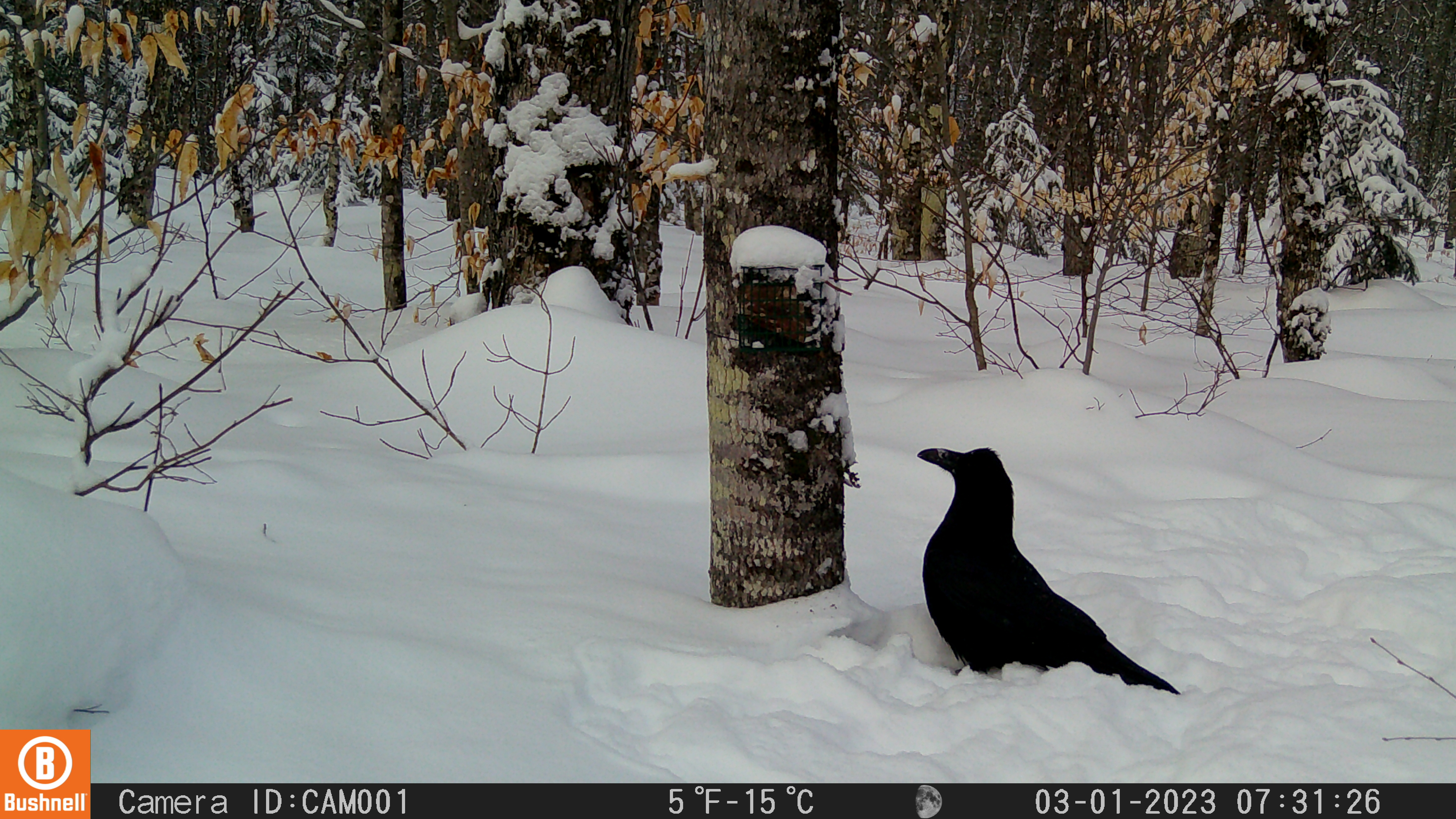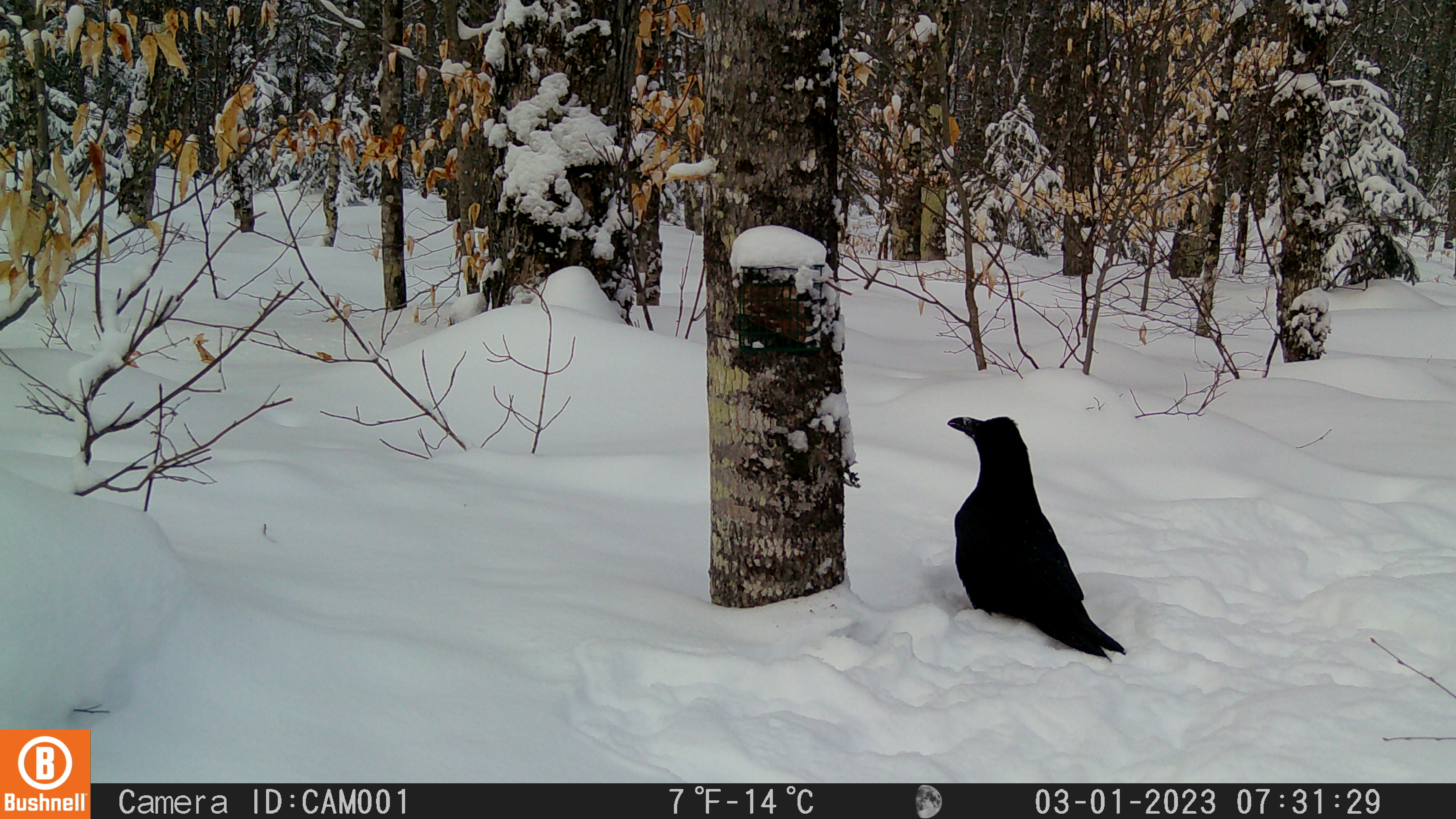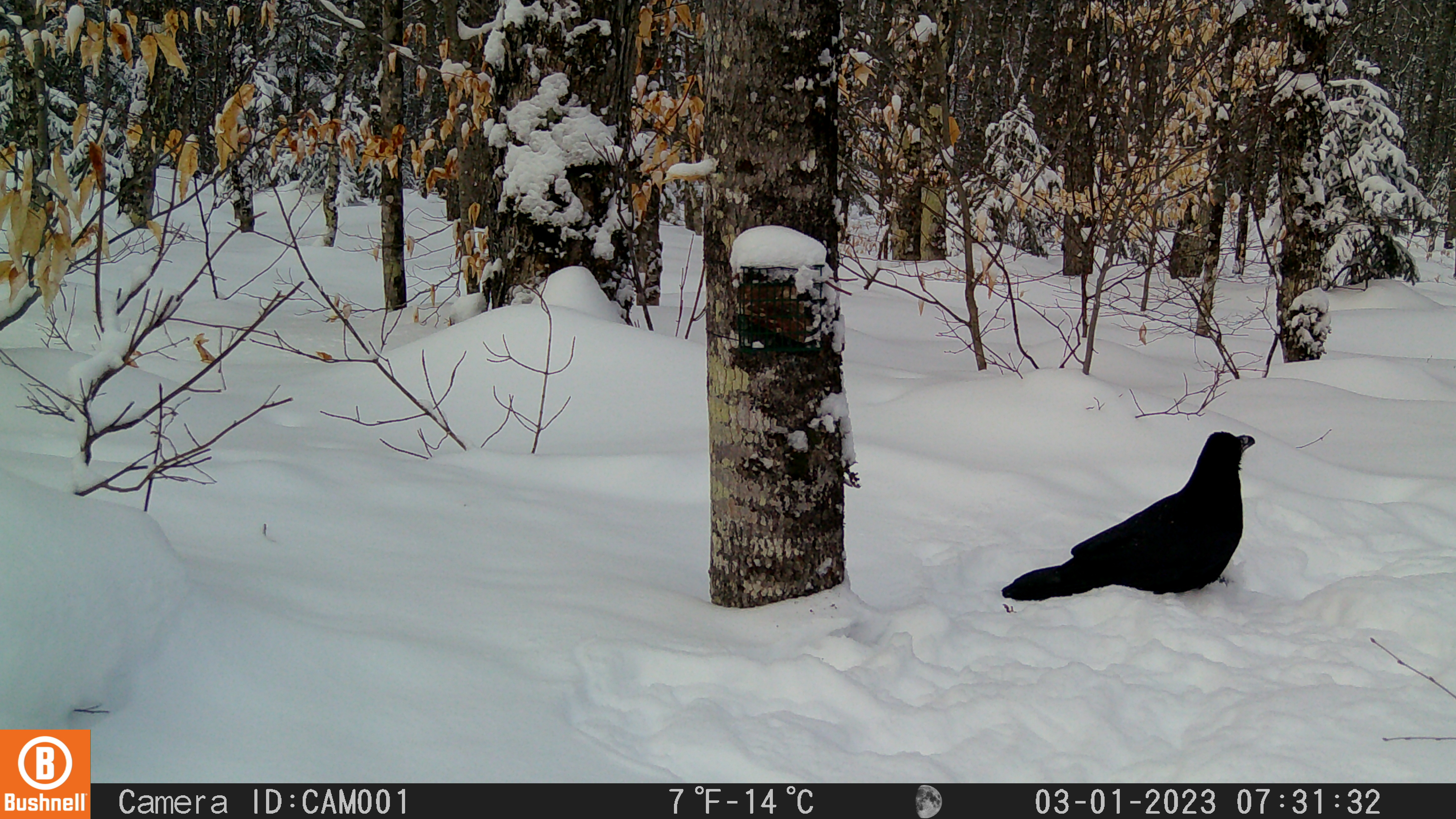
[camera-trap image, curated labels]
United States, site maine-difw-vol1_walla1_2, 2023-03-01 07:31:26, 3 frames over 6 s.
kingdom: Animalia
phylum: Chordata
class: Aves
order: Passeriformes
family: Corvidae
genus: Corvus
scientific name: Corvus corax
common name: common raven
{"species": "common raven (Corvus corax)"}